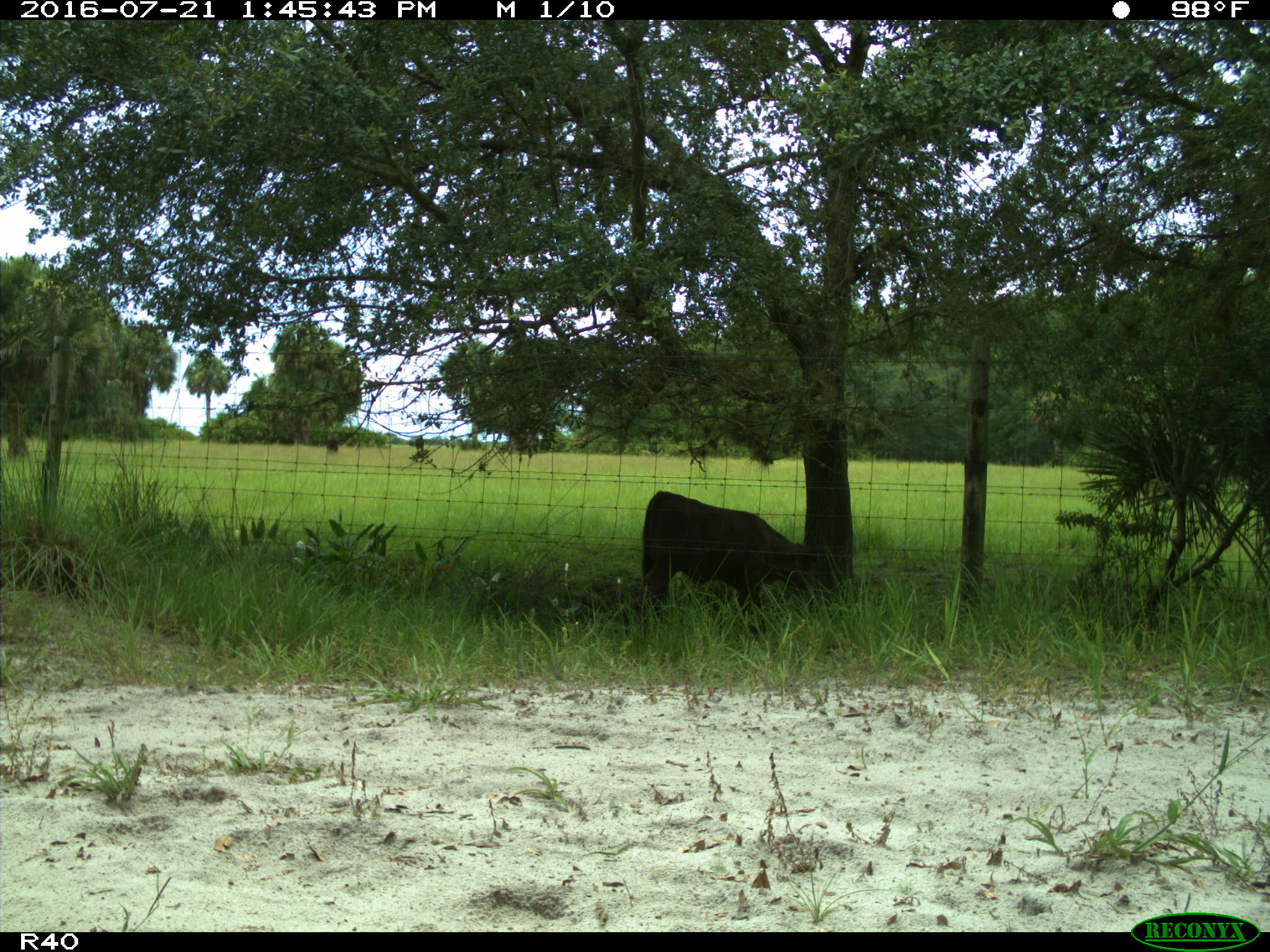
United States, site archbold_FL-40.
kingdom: Animalia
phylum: Chordata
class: Mammalia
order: Artiodactyla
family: Bovidae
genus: Bos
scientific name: Bos taurus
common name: domestic cow